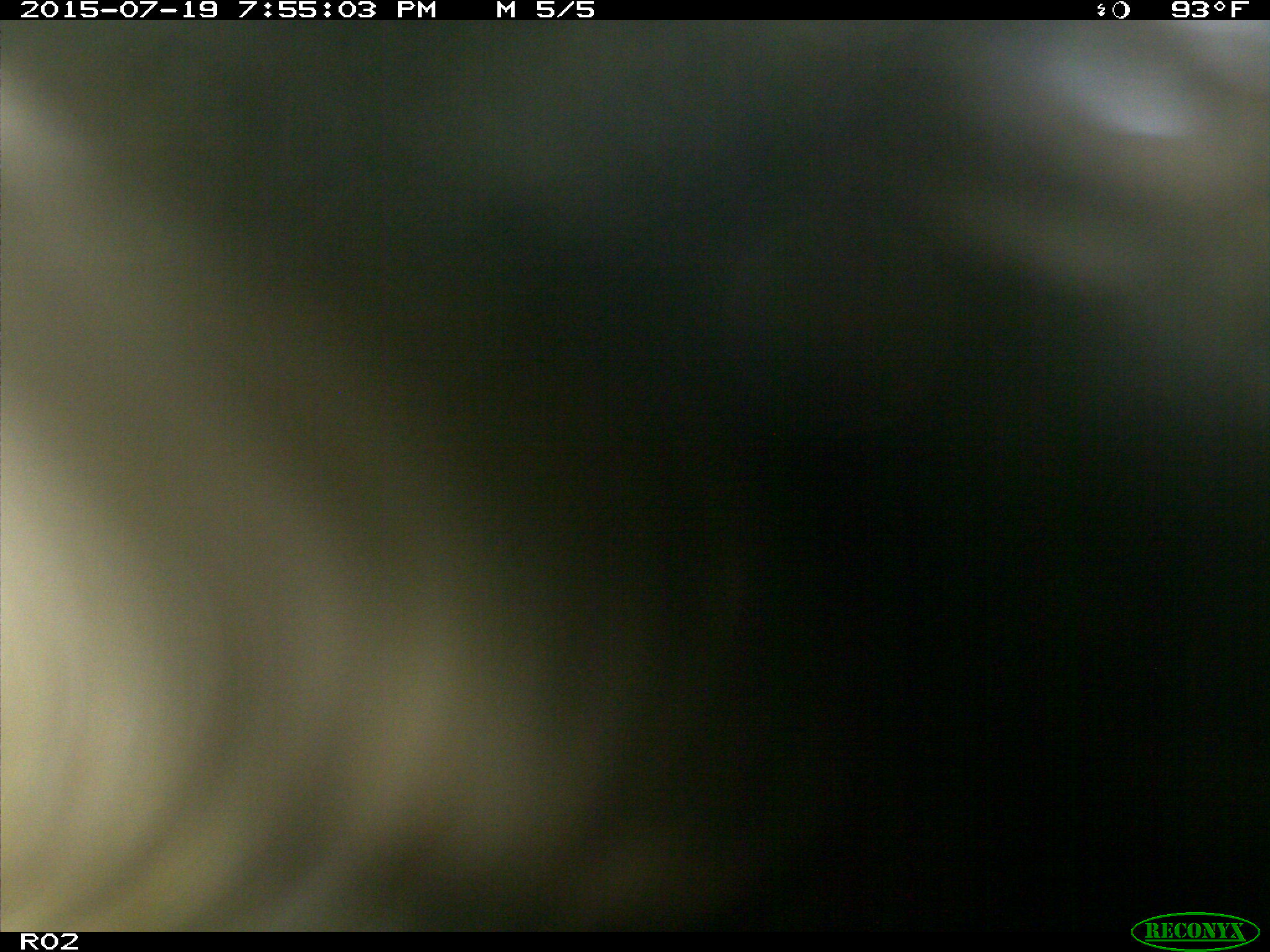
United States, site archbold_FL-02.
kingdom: Animalia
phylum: Chordata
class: Mammalia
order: Artiodactyla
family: Bovidae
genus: Bos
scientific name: Bos taurus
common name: domestic cow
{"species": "Bos taurus (domestic cow)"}